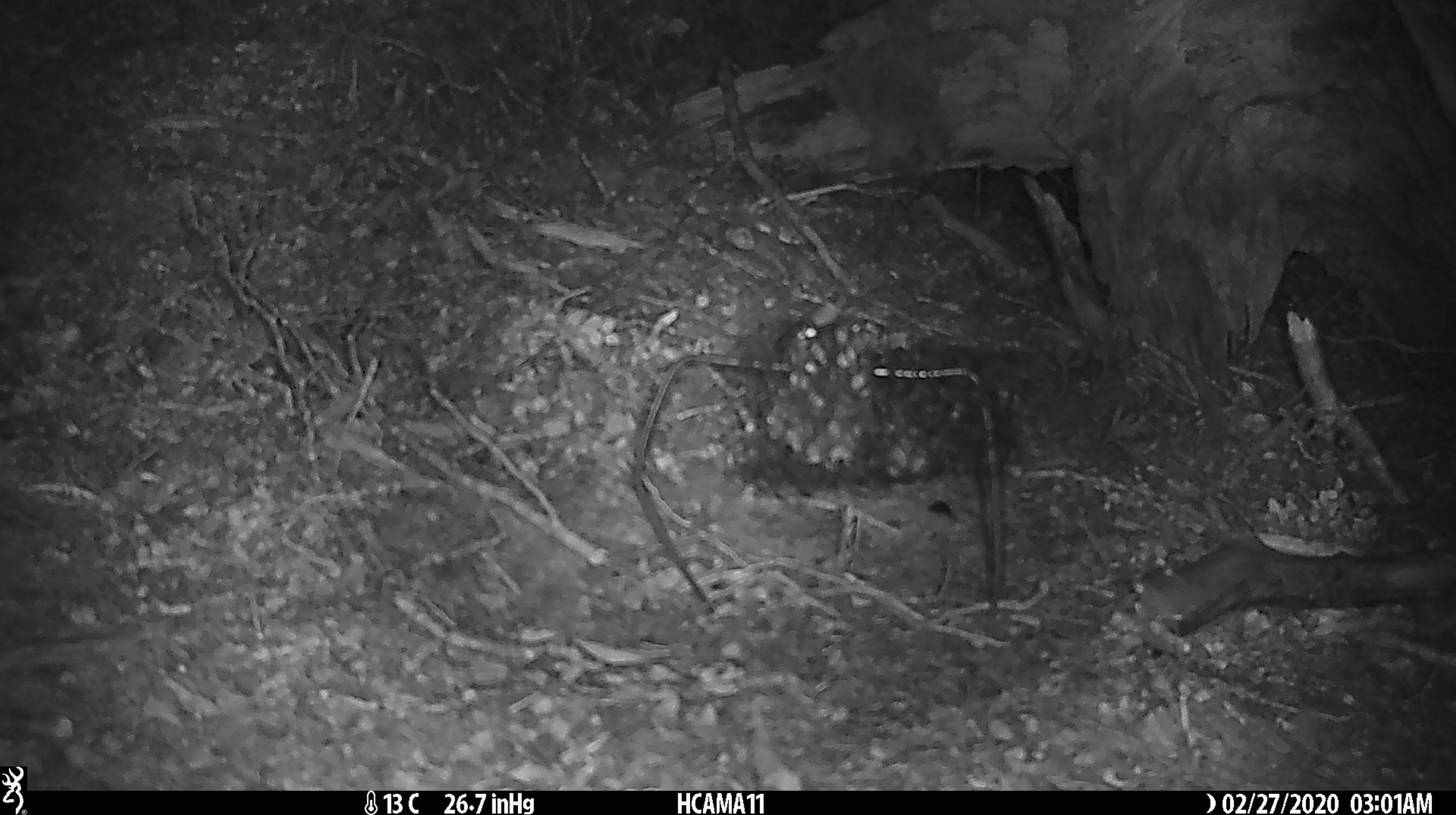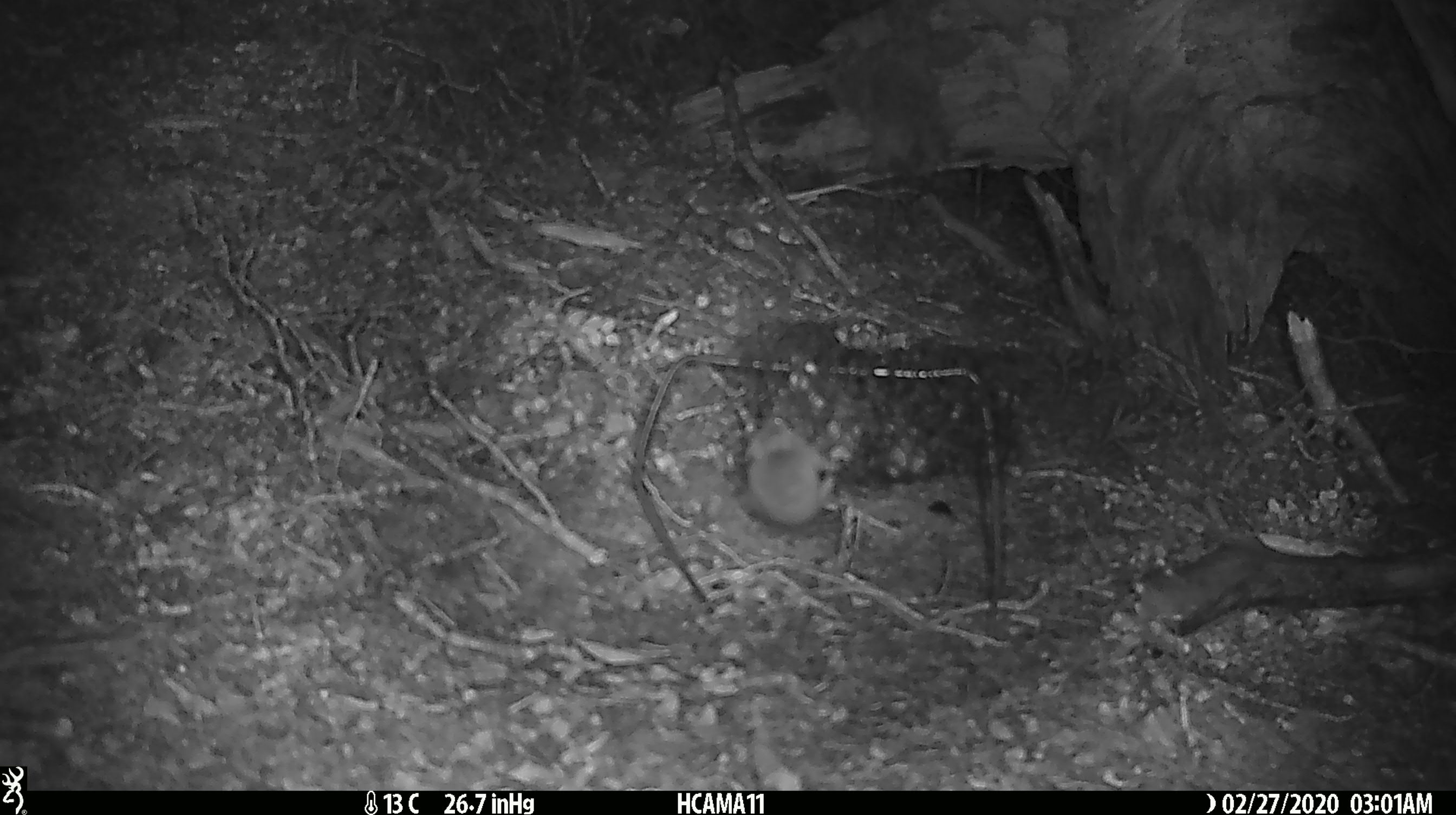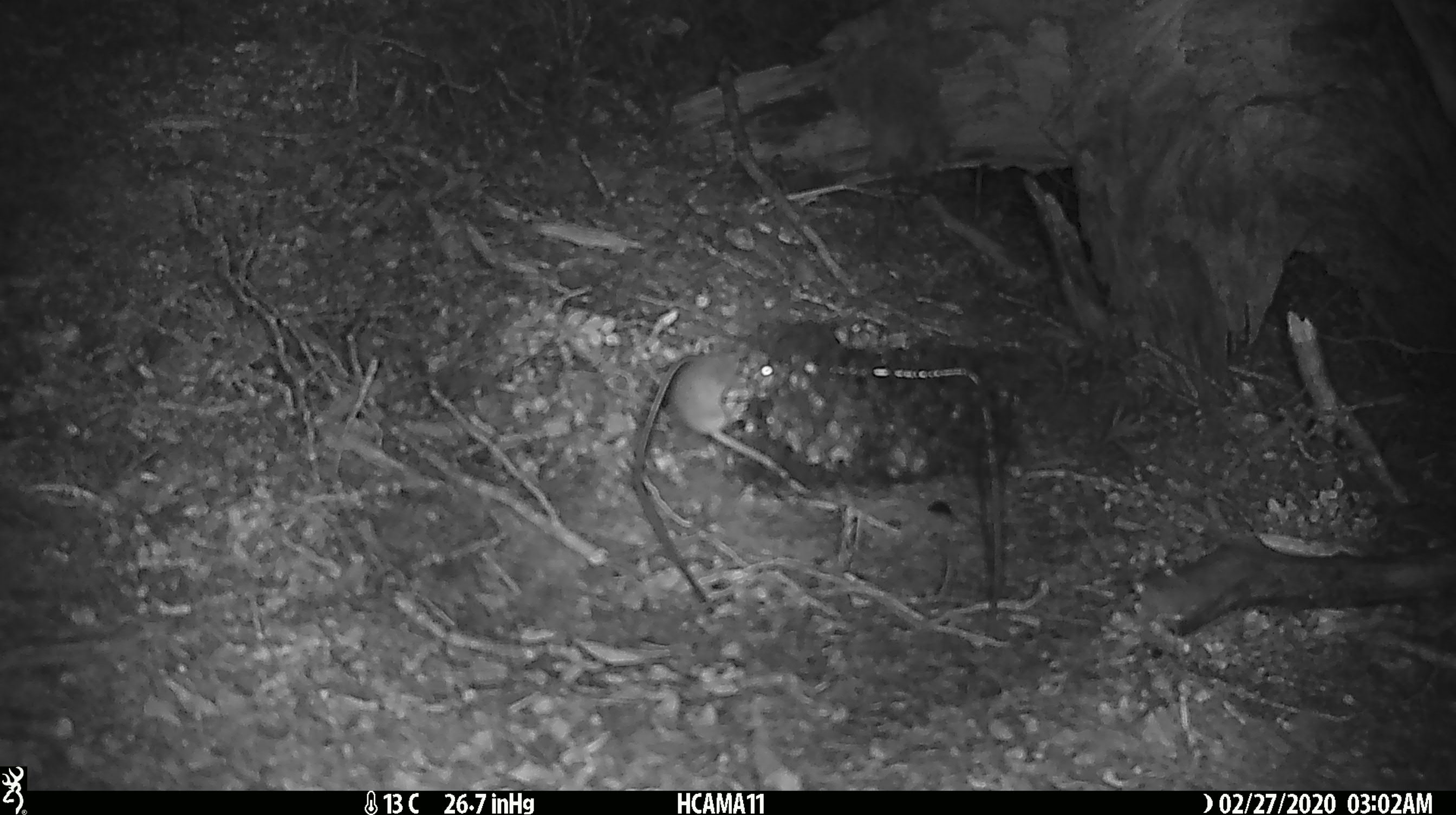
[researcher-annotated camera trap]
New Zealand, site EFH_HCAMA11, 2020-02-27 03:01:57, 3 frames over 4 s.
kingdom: Animalia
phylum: Chordata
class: Mammalia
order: Rodentia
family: Muridae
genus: Mus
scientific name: Mus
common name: mouse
Mouse (Mus).